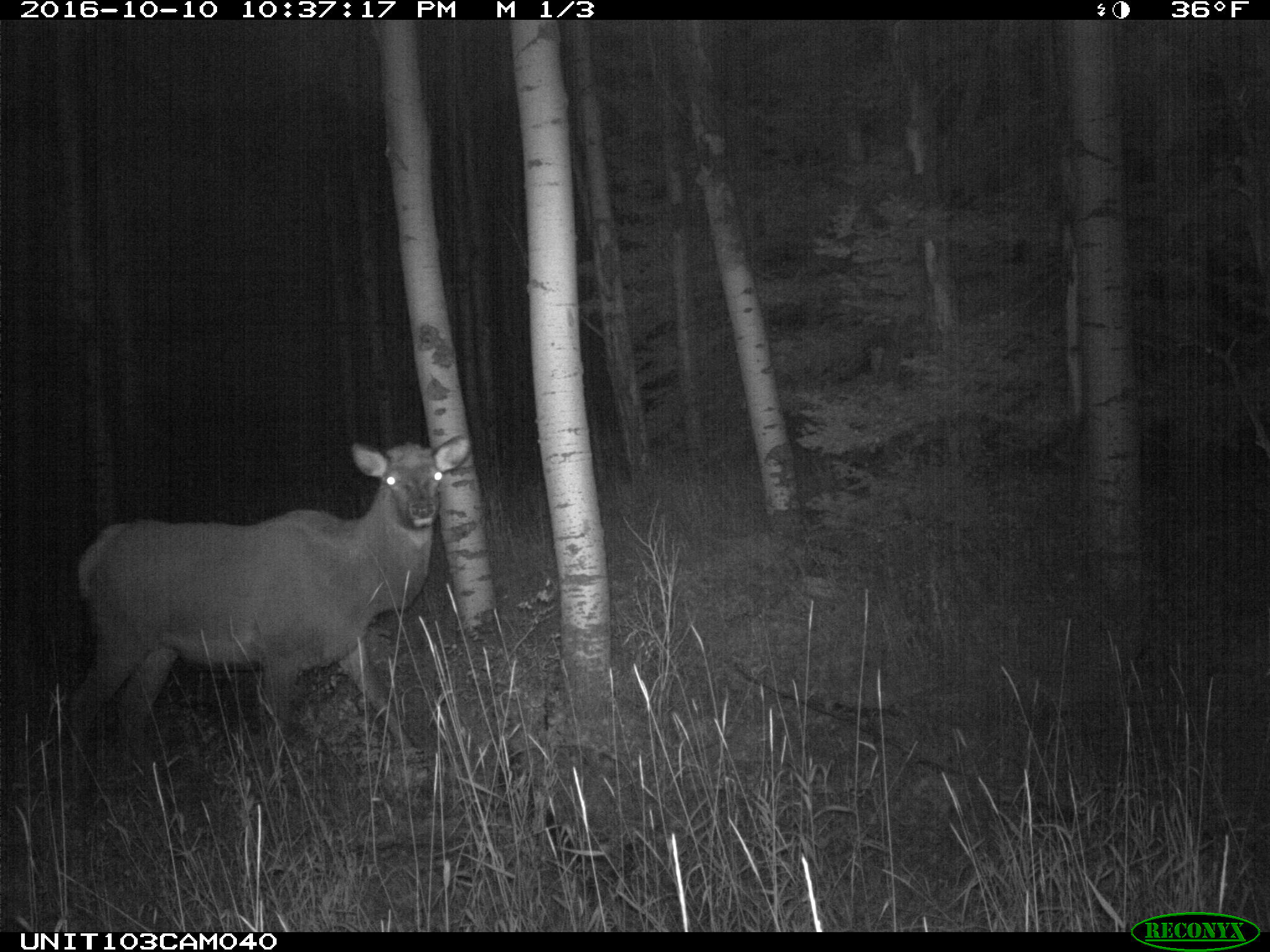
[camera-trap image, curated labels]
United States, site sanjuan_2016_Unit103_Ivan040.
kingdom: Animalia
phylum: Chordata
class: Mammalia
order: Artiodactyla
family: Cervidae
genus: Cervus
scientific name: Cervus elaphus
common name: red deer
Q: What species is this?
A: Cervus elaphus (red deer).